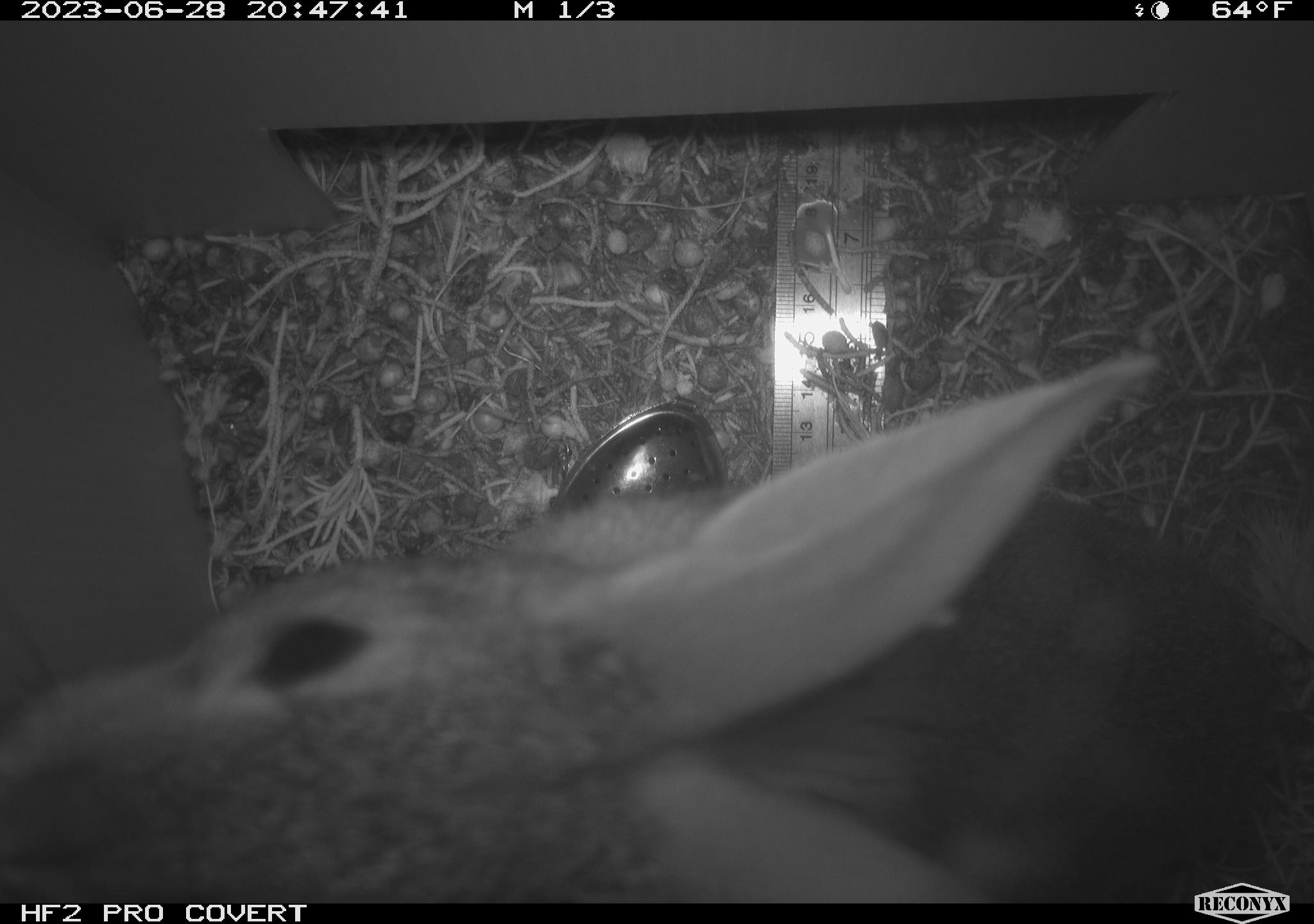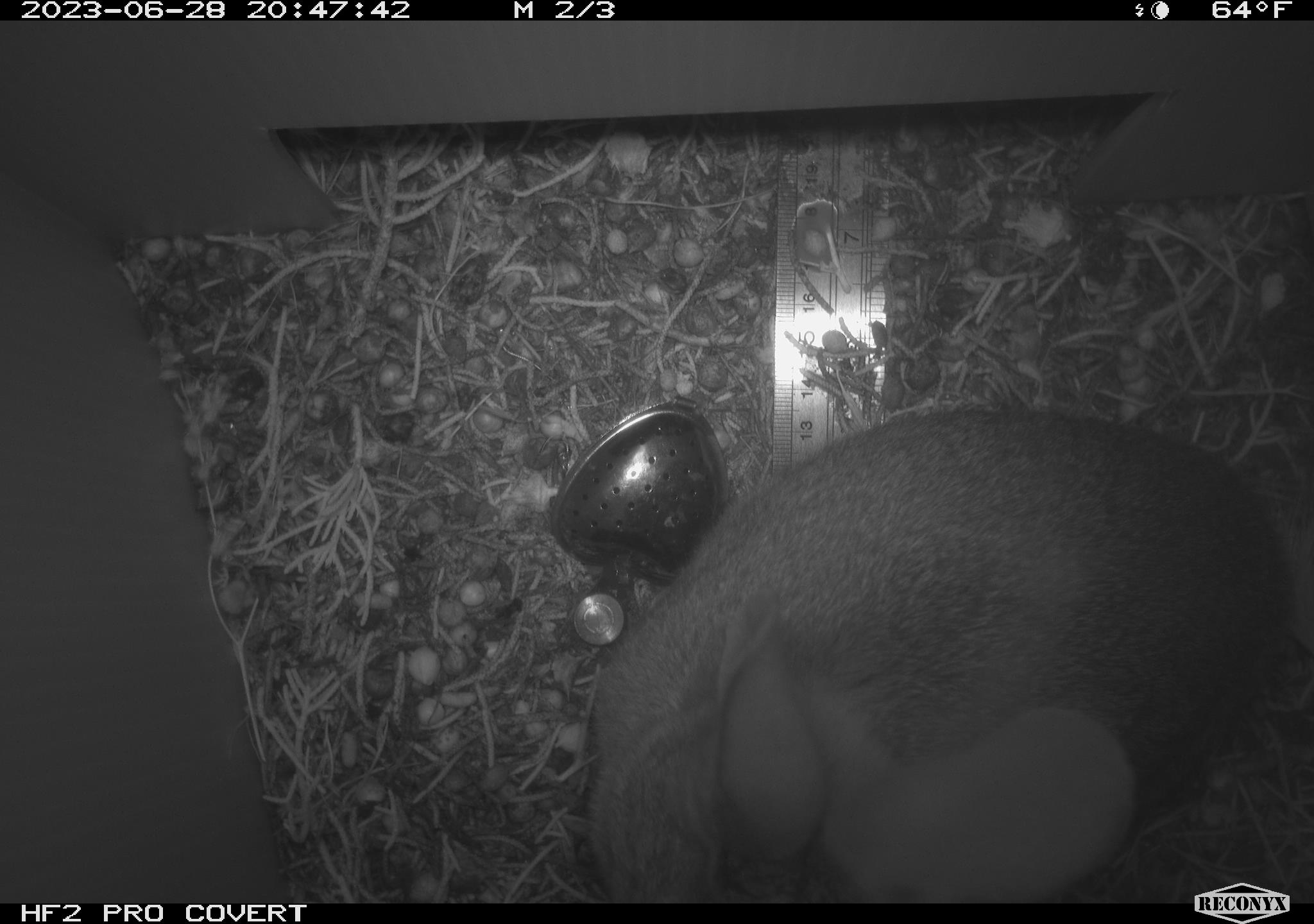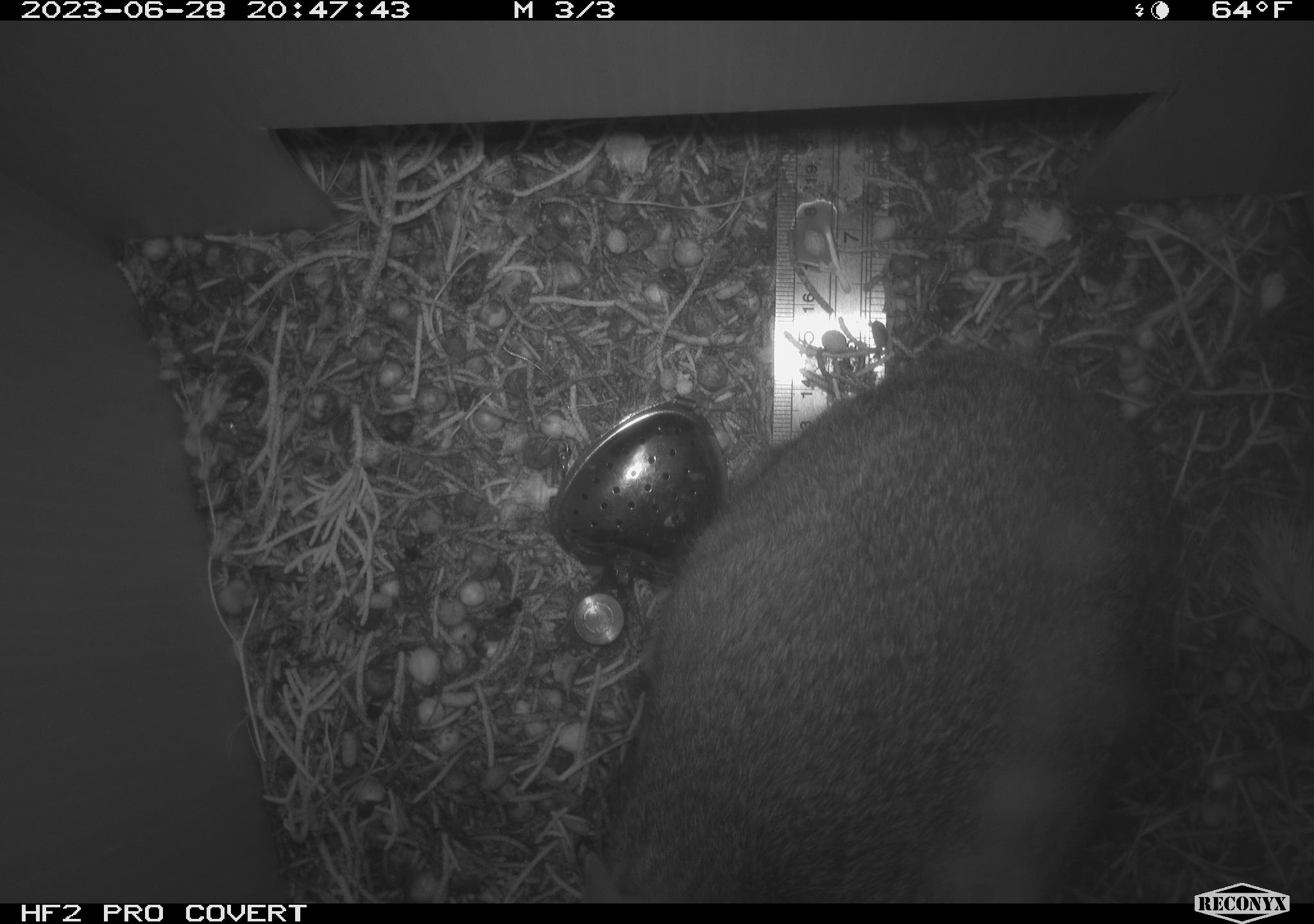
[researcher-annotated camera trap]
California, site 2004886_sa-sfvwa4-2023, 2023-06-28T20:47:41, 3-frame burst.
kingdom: Animalia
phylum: Chordata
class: Mammalia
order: Lagomorpha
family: Leporidae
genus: Sylvilagus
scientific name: Sylvilagus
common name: cottontail rabbits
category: sylvilagus species